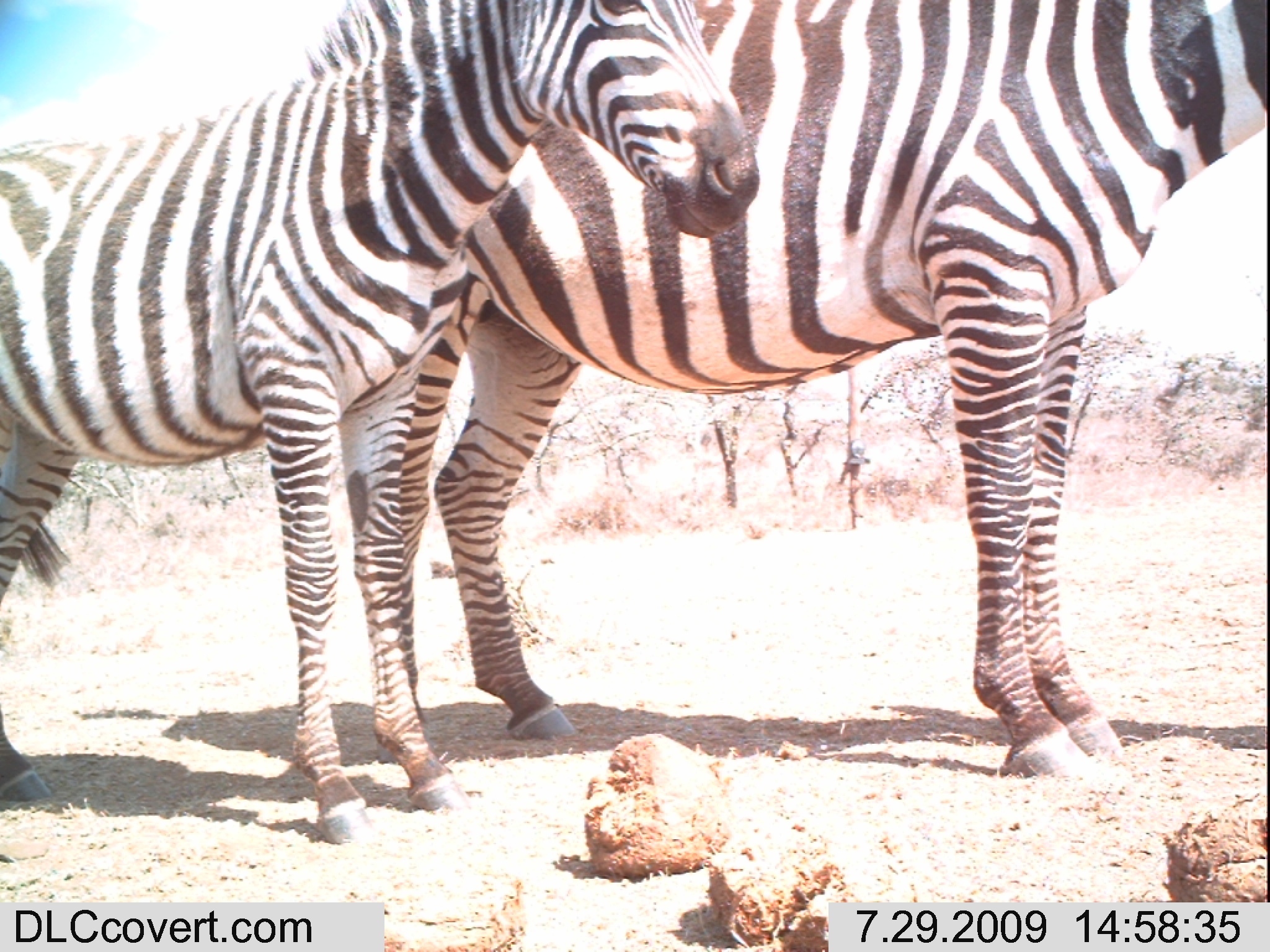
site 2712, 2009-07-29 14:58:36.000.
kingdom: Animalia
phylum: Chordata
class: Mammalia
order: Perissodactyla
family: Equidae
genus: Equus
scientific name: Equus quagga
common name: plains zebra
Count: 2.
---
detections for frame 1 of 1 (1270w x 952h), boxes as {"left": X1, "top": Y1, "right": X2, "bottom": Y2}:
equus quagga: {"left": 299, "top": 0, "right": 1270, "bottom": 814}; {"left": 0, "top": 0, "right": 765, "bottom": 847}